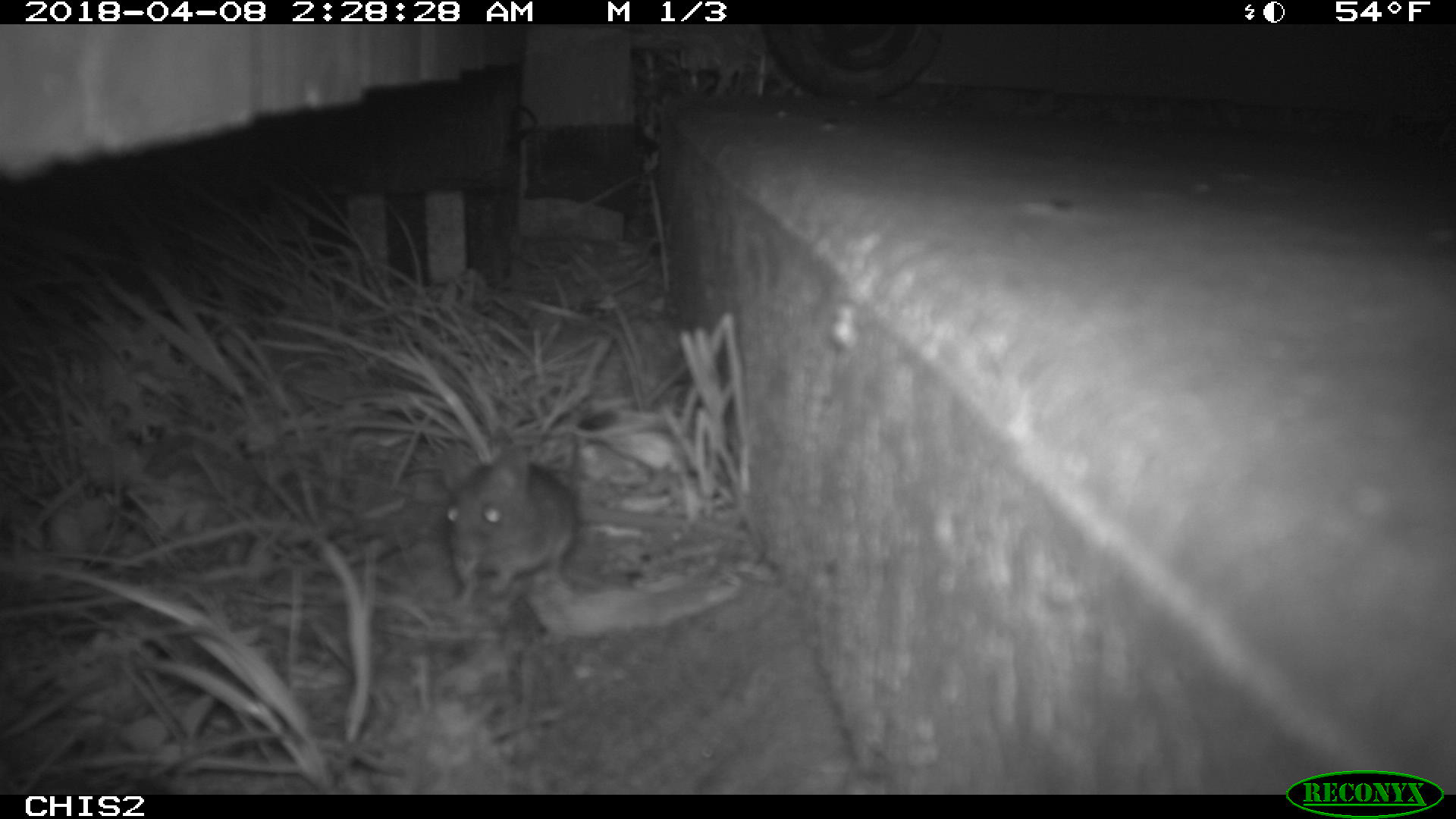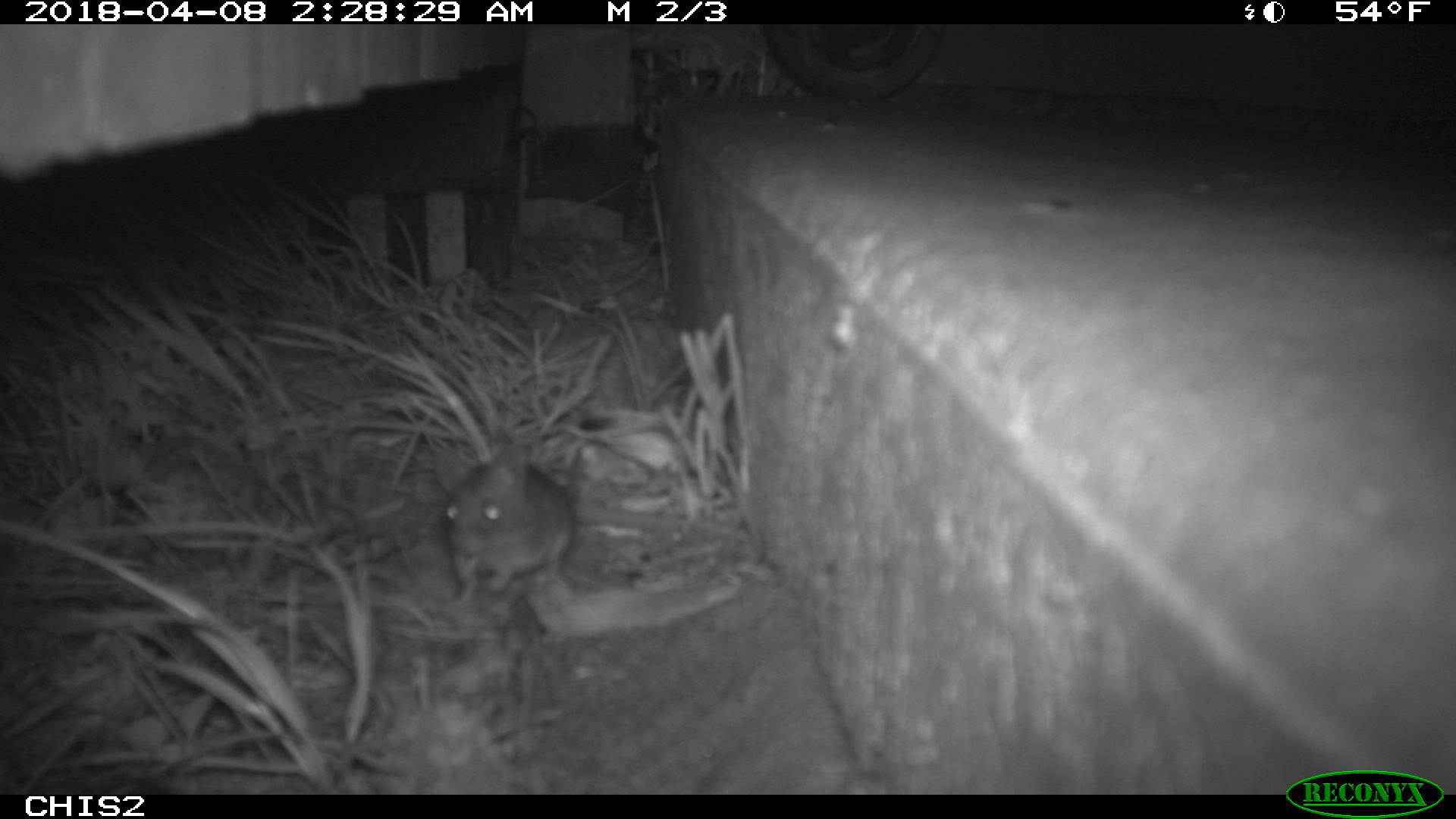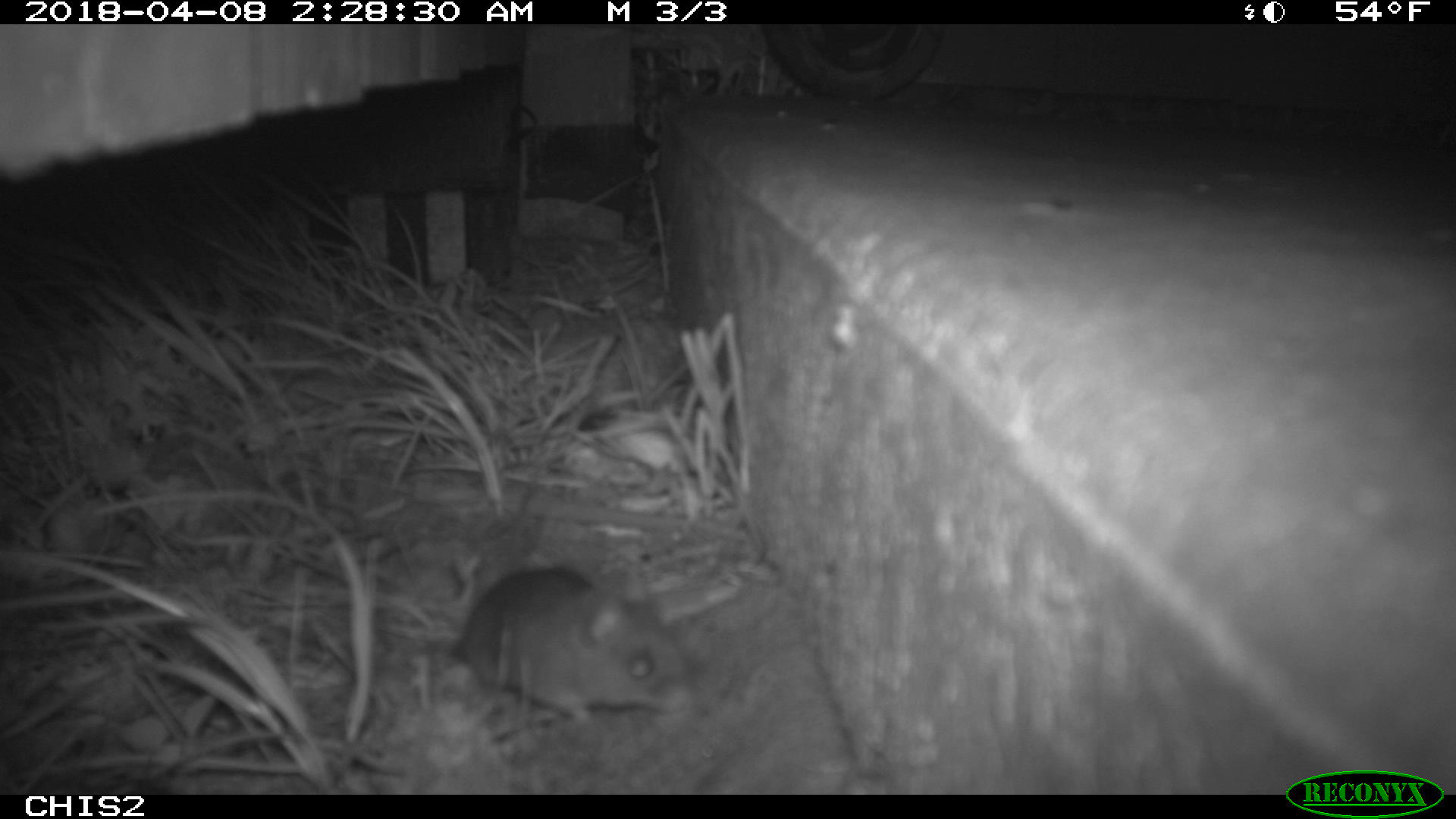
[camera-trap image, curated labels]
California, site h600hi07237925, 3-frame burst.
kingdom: Animalia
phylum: Chordata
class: Mammalia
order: Rodentia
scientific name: Rodentia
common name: rodent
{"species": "rodent (Rodentia)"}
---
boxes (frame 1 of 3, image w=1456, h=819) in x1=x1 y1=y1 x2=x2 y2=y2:
rodent: x1=437 y1=431 x2=585 y2=620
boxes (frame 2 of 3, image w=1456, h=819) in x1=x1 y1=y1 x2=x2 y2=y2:
rodent: x1=434 y1=443 x2=582 y2=605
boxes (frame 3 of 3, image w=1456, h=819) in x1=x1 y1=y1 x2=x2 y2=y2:
rodent: x1=459 y1=566 x2=693 y2=726